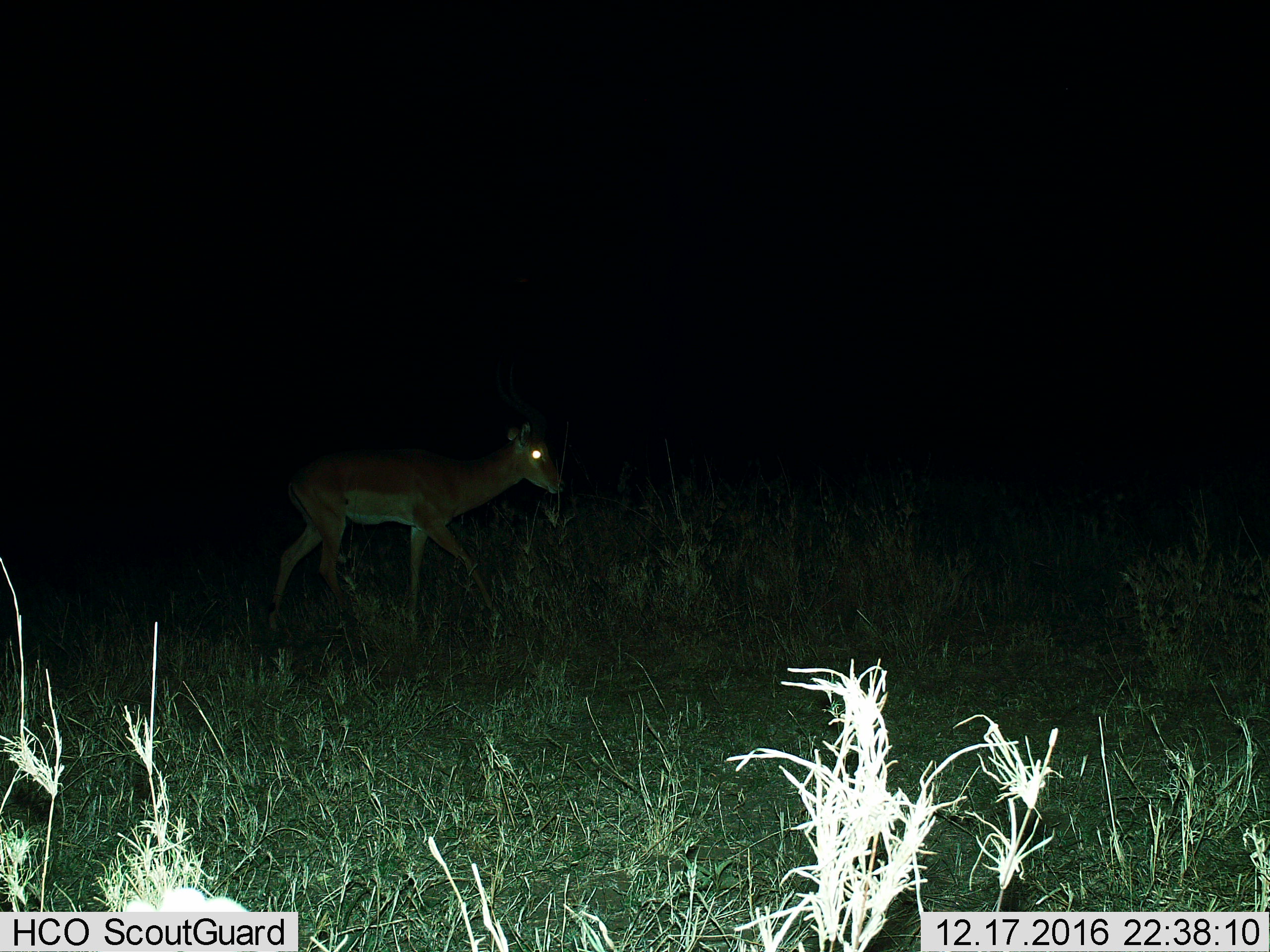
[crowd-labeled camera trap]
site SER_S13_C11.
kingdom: Animalia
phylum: Chordata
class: Mammalia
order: Artiodactyla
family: Bovidae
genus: Nanger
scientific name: Nanger granti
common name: grant's gazelle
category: gazellegrants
Gazellegrants (grant's gazelle) (Nanger granti), count 1. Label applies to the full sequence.